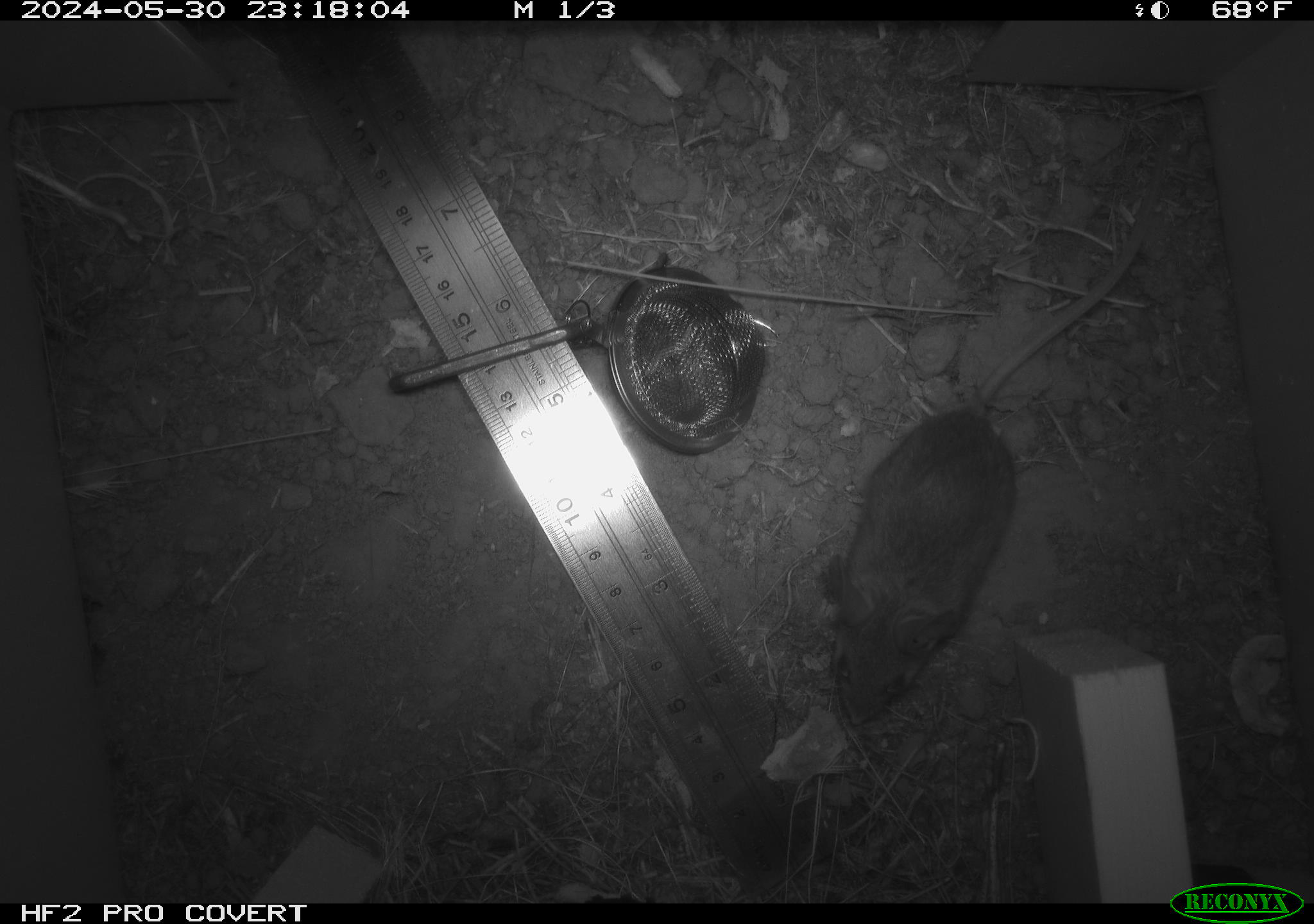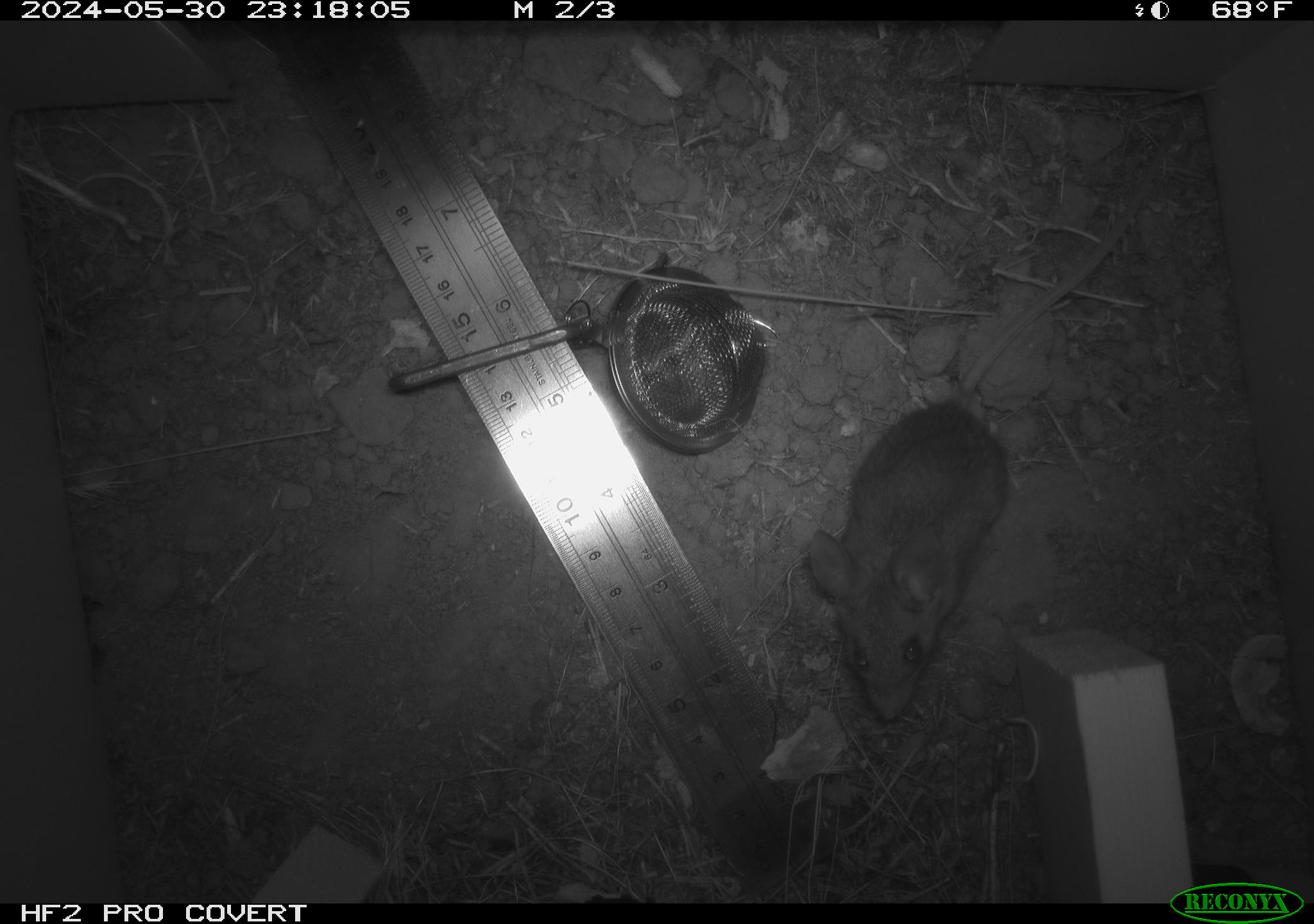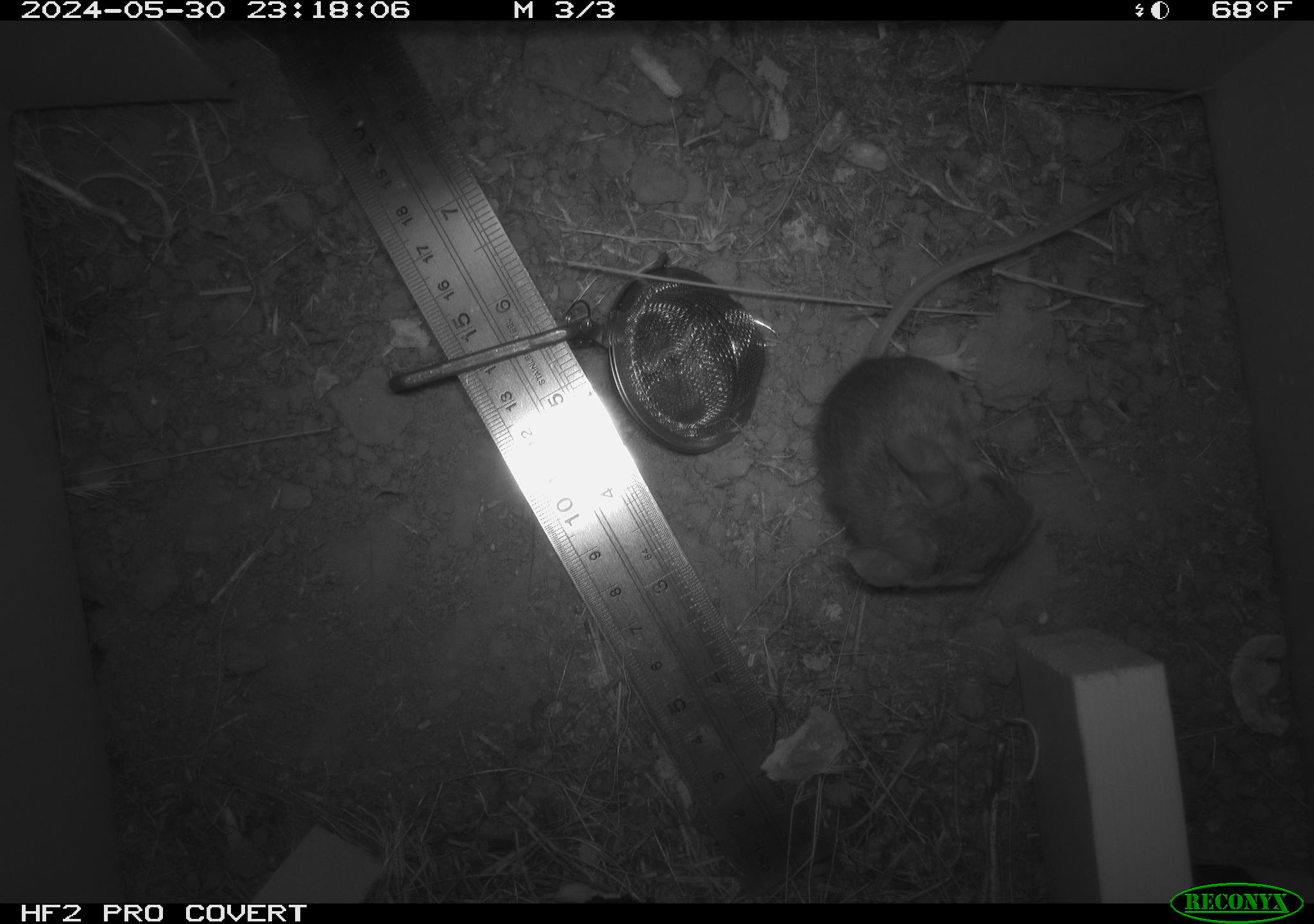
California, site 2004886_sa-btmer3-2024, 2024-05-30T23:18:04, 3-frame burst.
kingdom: Animalia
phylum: Chordata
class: Mammalia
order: Rodentia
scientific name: Rodentia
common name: mouse species